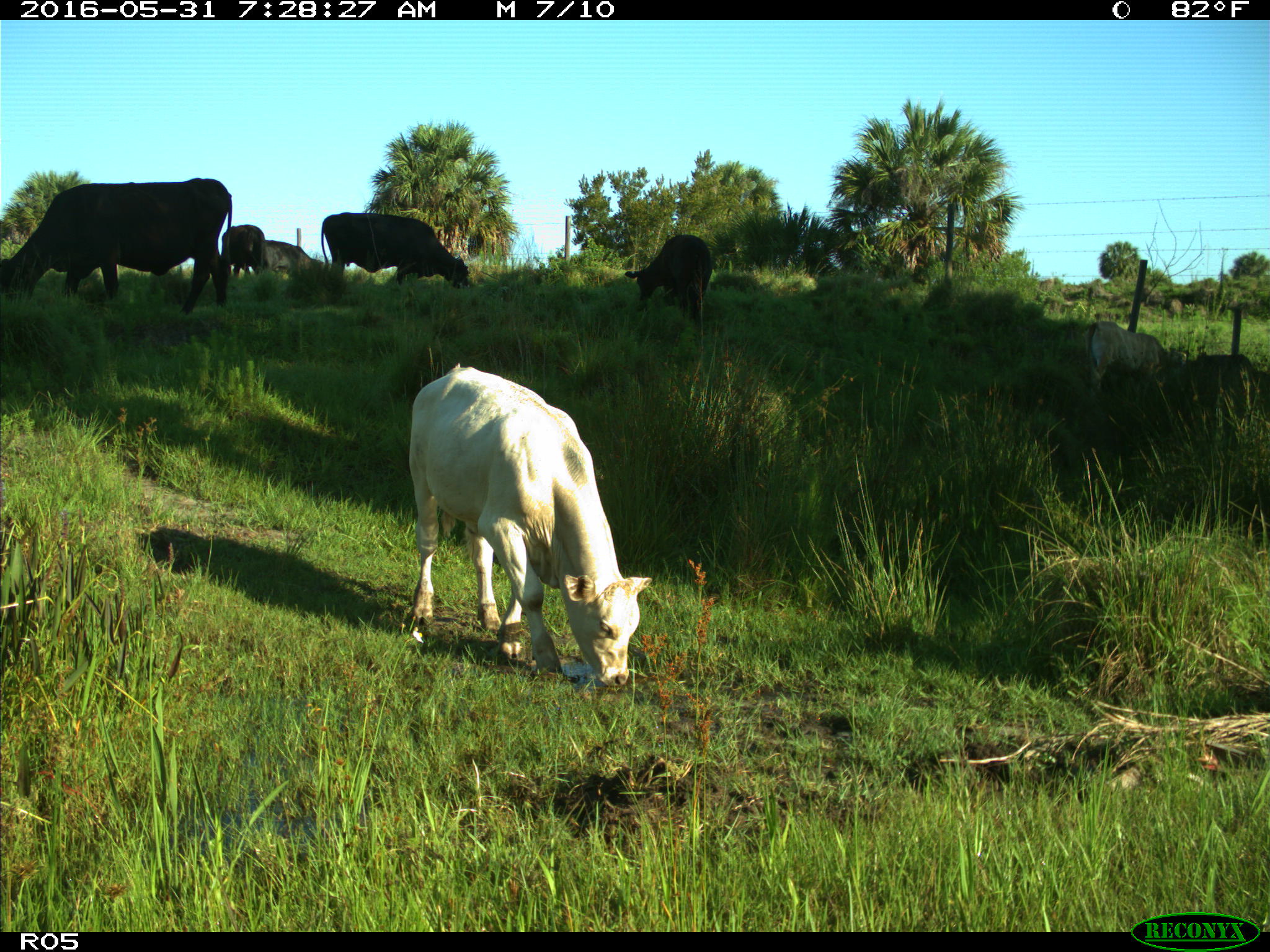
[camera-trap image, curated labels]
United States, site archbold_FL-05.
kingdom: Animalia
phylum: Chordata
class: Mammalia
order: Artiodactyla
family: Bovidae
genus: Bos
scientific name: Bos taurus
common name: domestic cow